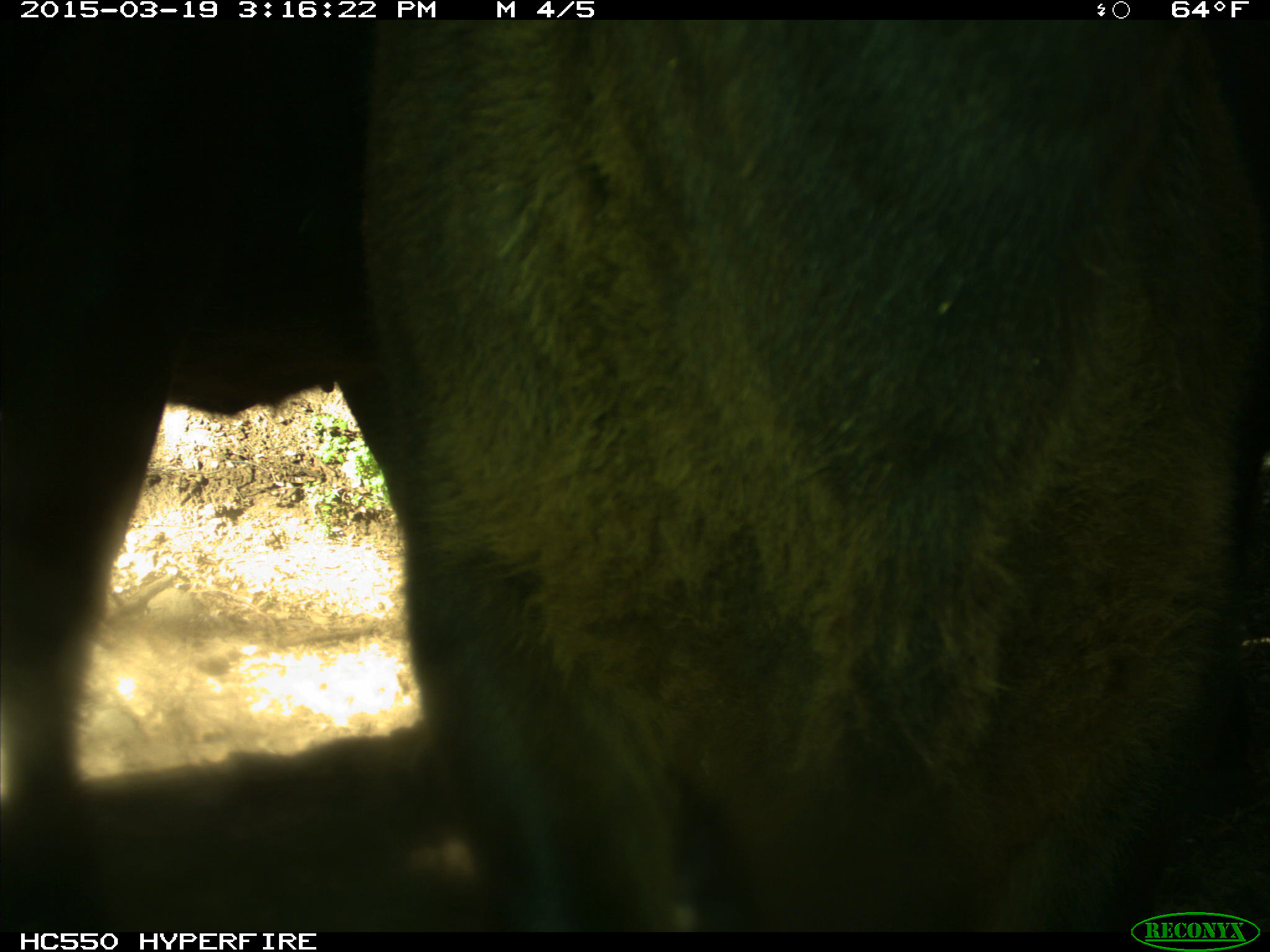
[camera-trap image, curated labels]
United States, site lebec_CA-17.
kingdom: Animalia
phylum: Chordata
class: Mammalia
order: Artiodactyla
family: Bovidae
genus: Bos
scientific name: Bos taurus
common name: domestic cow